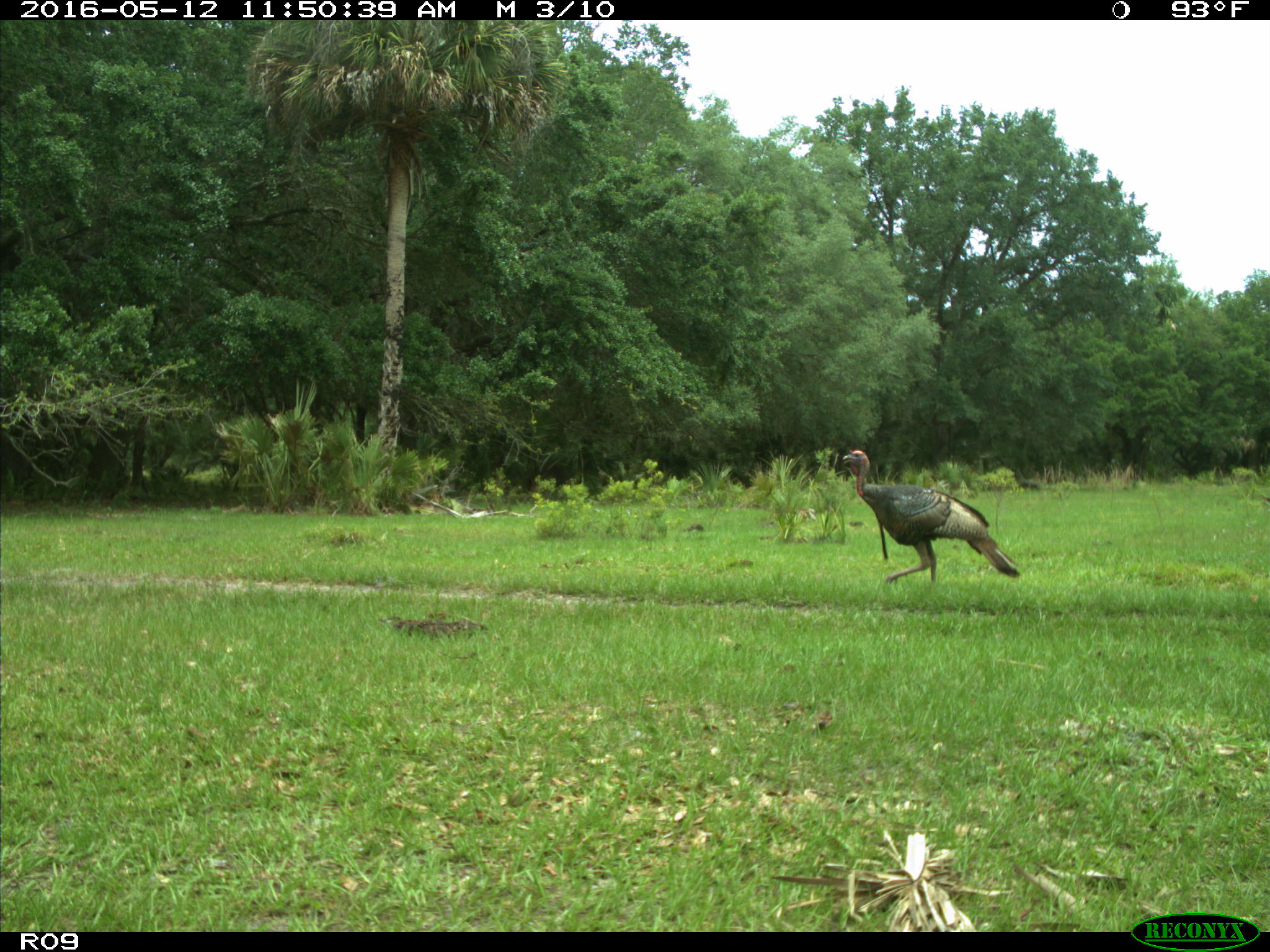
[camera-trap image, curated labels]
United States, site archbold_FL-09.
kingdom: Animalia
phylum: Chordata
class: Aves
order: Galliformes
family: Phasianidae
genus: Meleagris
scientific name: Meleagris gallopavo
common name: wild turkey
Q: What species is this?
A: Meleagris gallopavo (wild turkey).